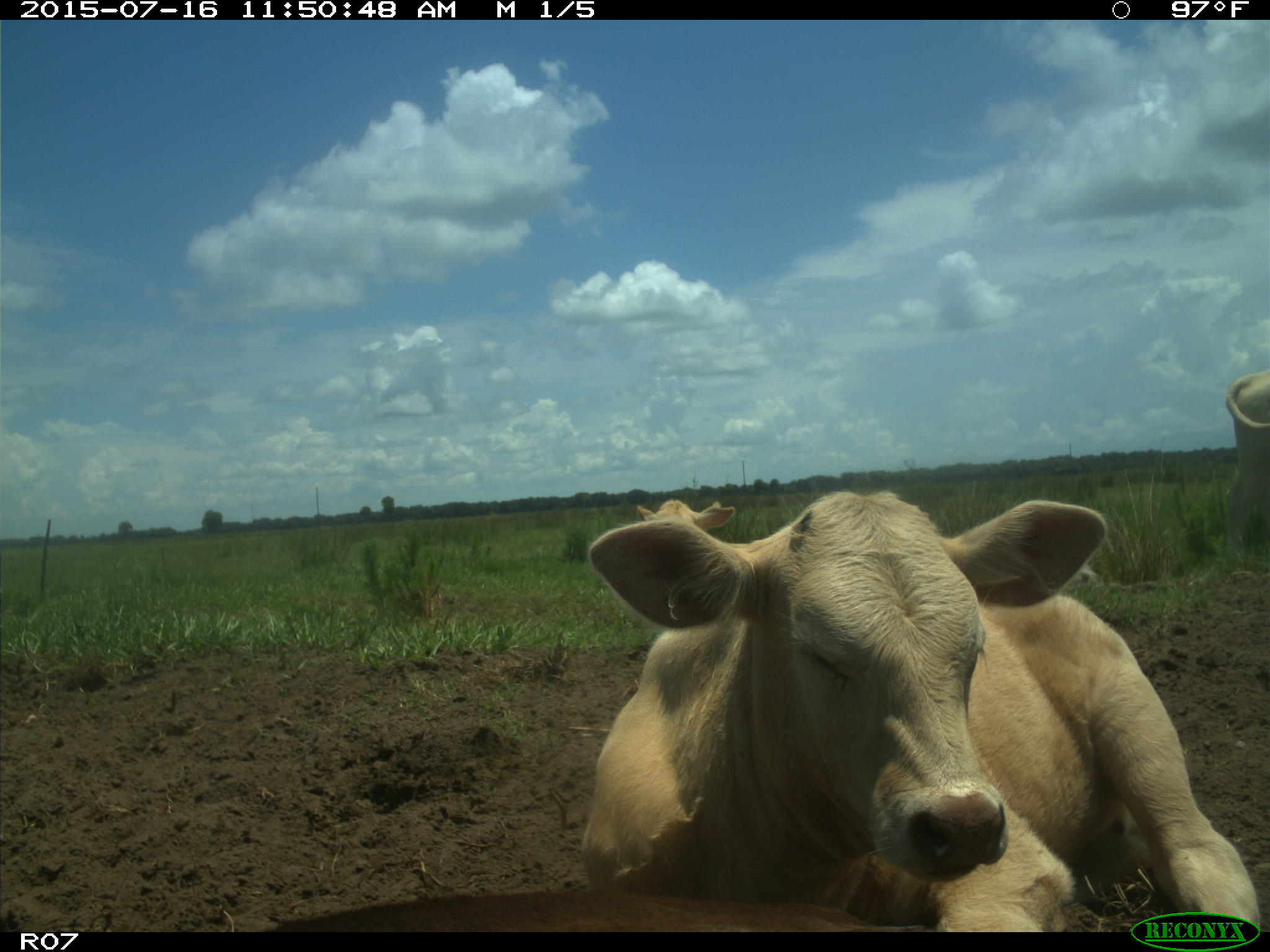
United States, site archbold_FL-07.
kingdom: Animalia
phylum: Chordata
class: Mammalia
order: Artiodactyla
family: Bovidae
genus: Bos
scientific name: Bos taurus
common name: domestic cow